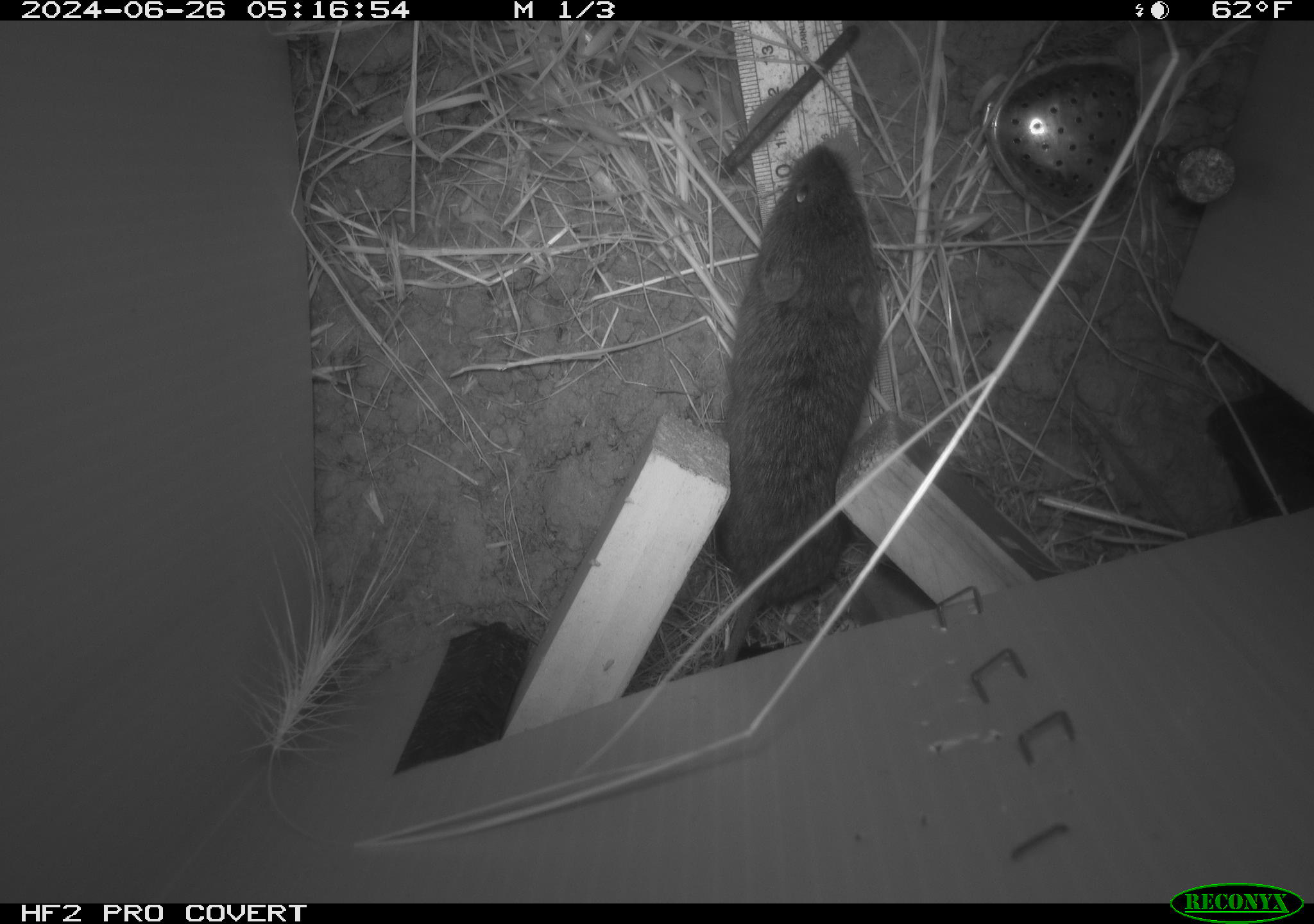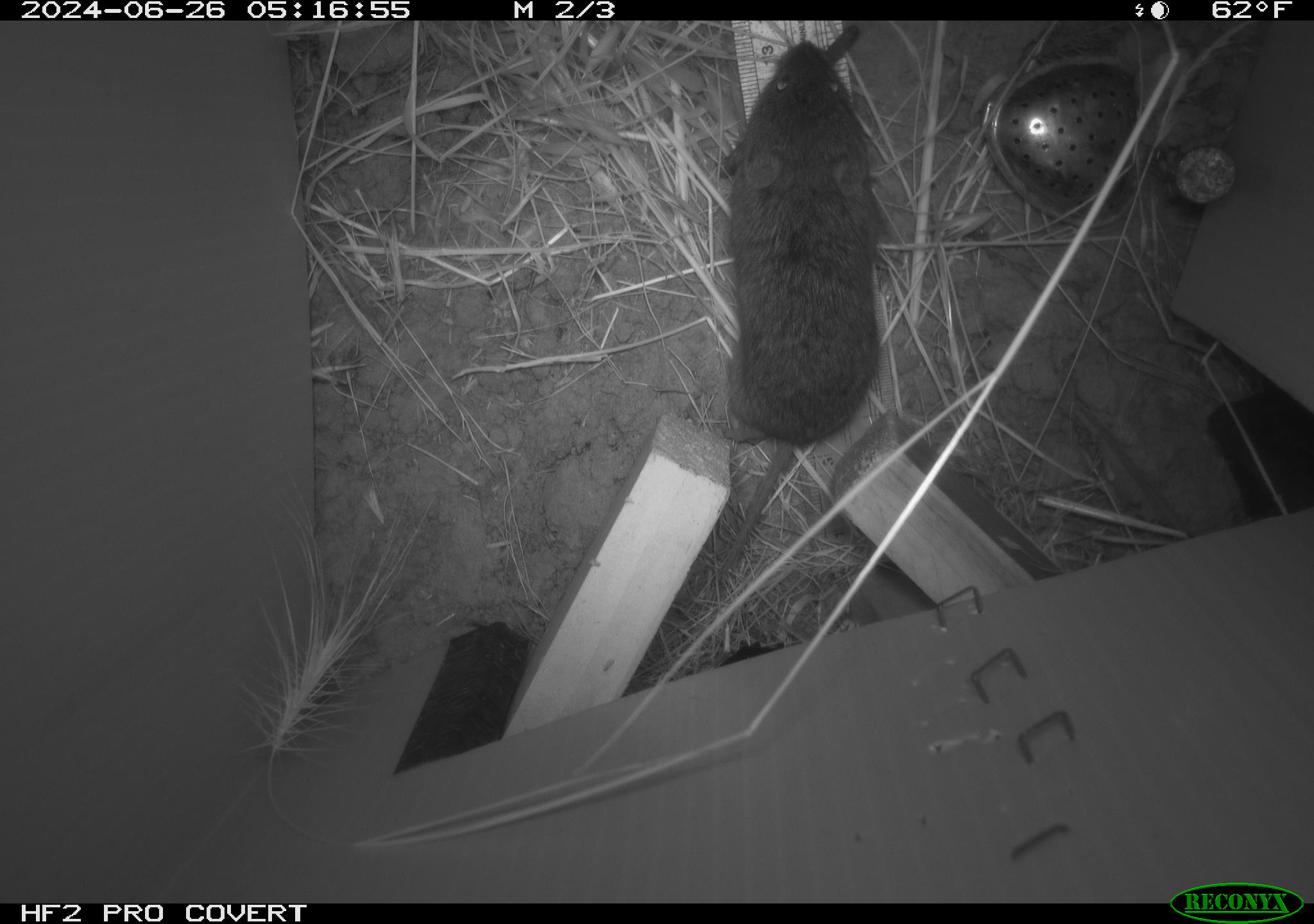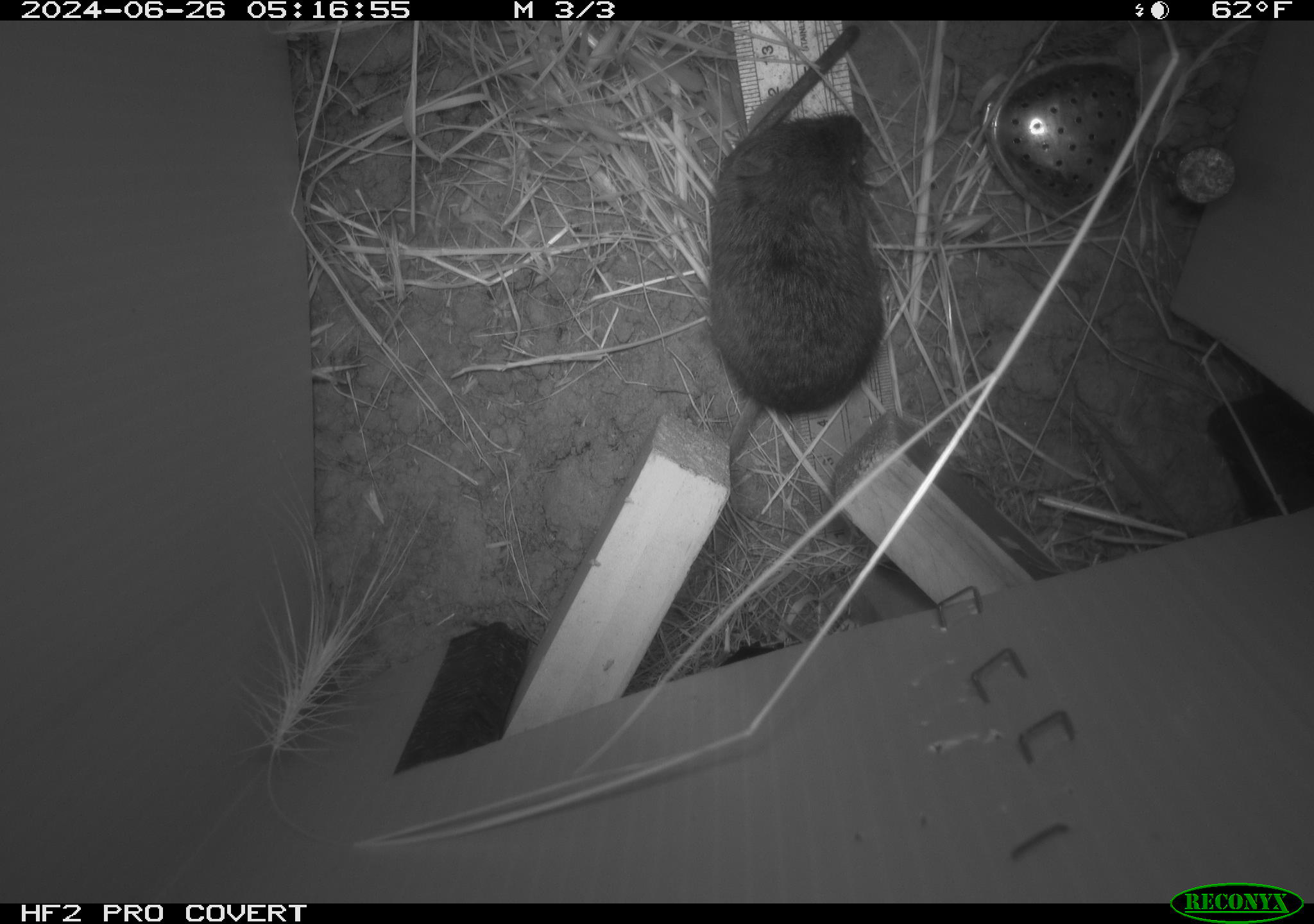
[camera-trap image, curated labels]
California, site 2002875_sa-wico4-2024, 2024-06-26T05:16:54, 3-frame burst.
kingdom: Animalia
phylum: Chordata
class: Mammalia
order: Rodentia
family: Cricetidae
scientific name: Arvicolinae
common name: voles, lemmings, and muskrats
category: arvicolinae subfamily